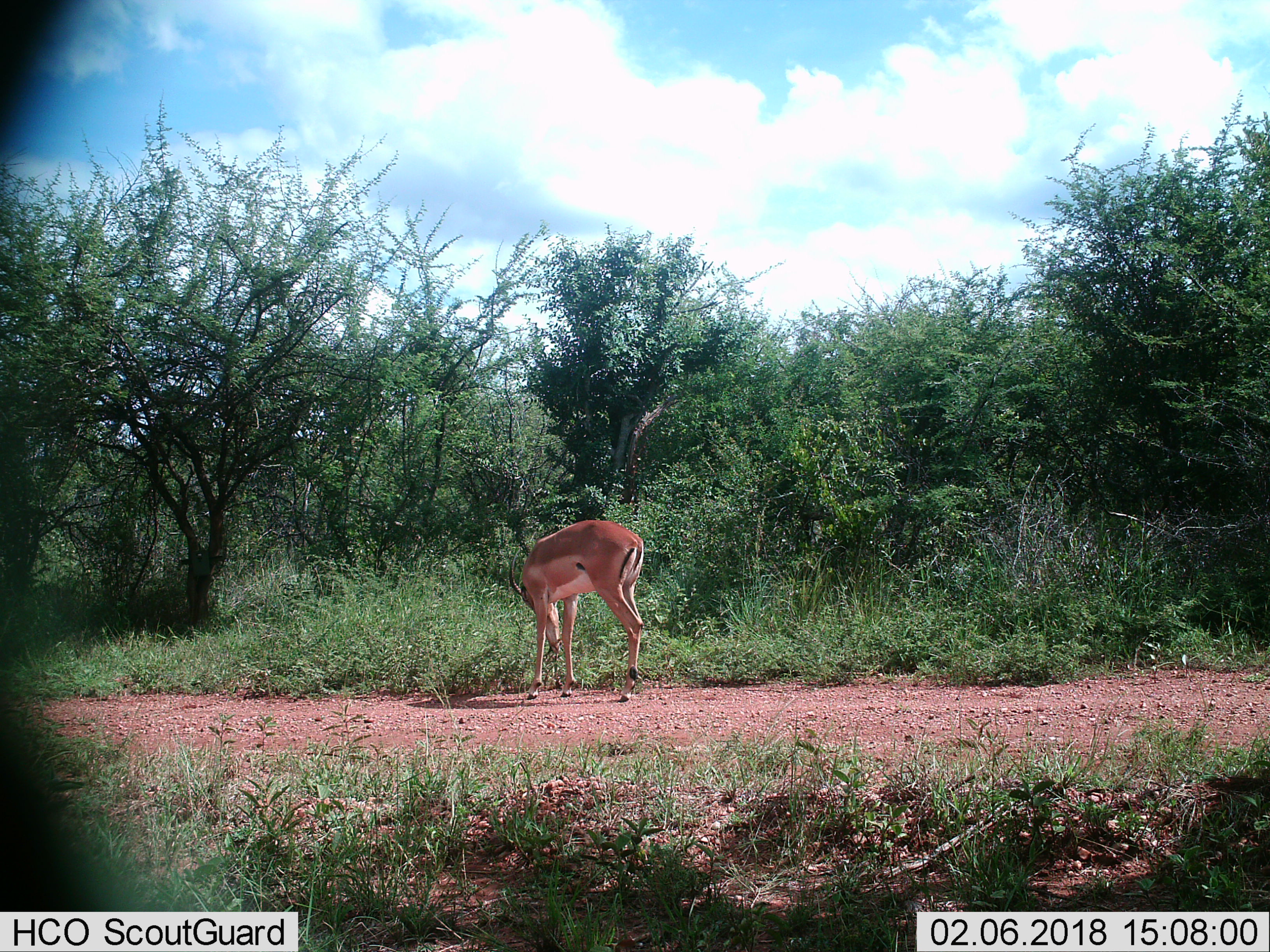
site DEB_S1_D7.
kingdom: Animalia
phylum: Chordata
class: Mammalia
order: Artiodactyla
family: Bovidae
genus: Aepyceros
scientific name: Aepyceros melampus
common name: impala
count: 1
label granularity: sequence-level